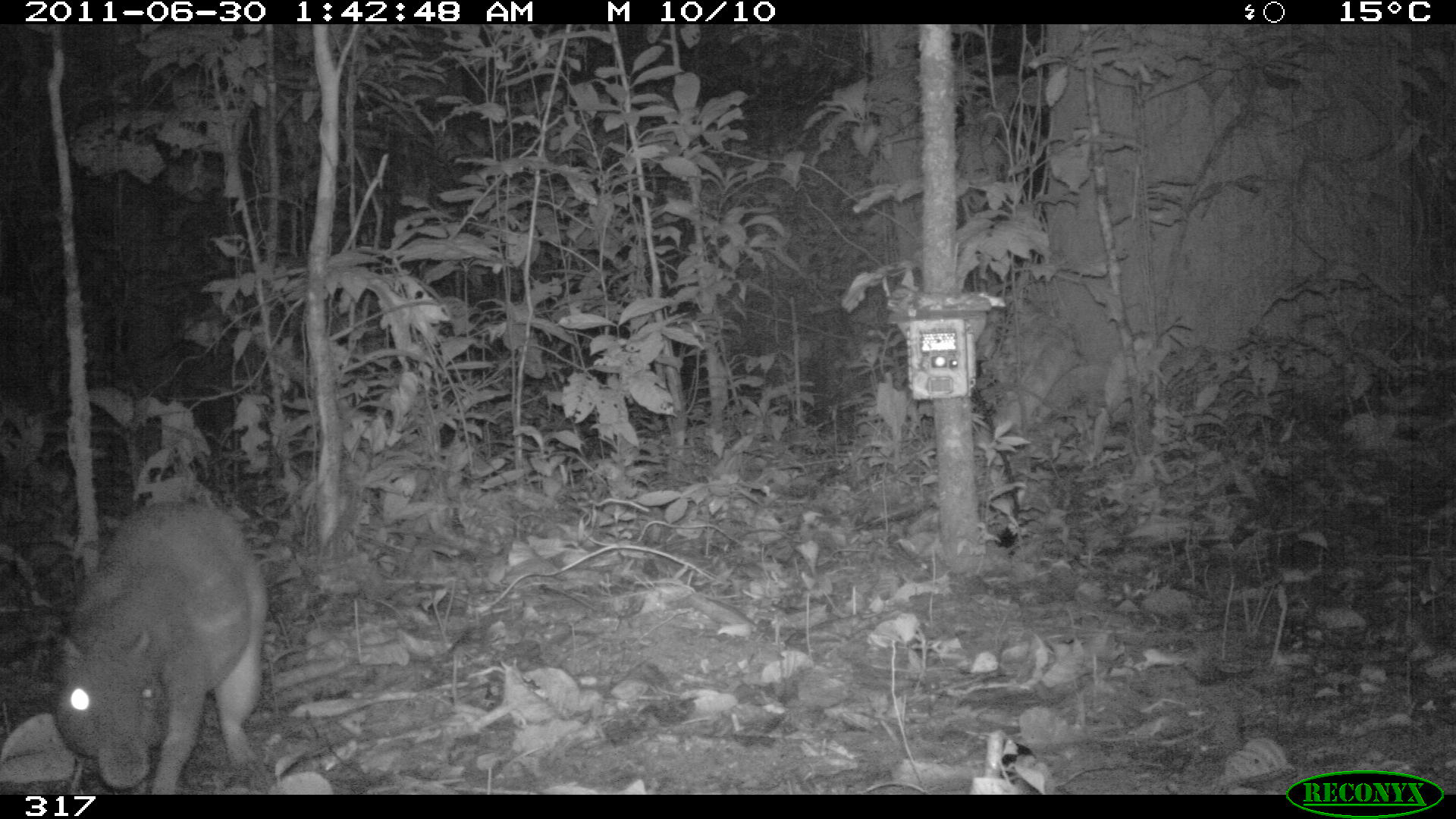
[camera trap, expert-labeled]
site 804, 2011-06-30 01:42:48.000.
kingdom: Animalia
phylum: Chordata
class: Mammalia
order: Rodentia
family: Cuniculidae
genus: Cuniculus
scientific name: Cuniculus paca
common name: spotted paca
Cuniculus paca (spotted paca).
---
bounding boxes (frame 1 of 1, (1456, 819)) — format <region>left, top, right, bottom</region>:
cuniculus paca: <region>54, 498, 267, 794</region>